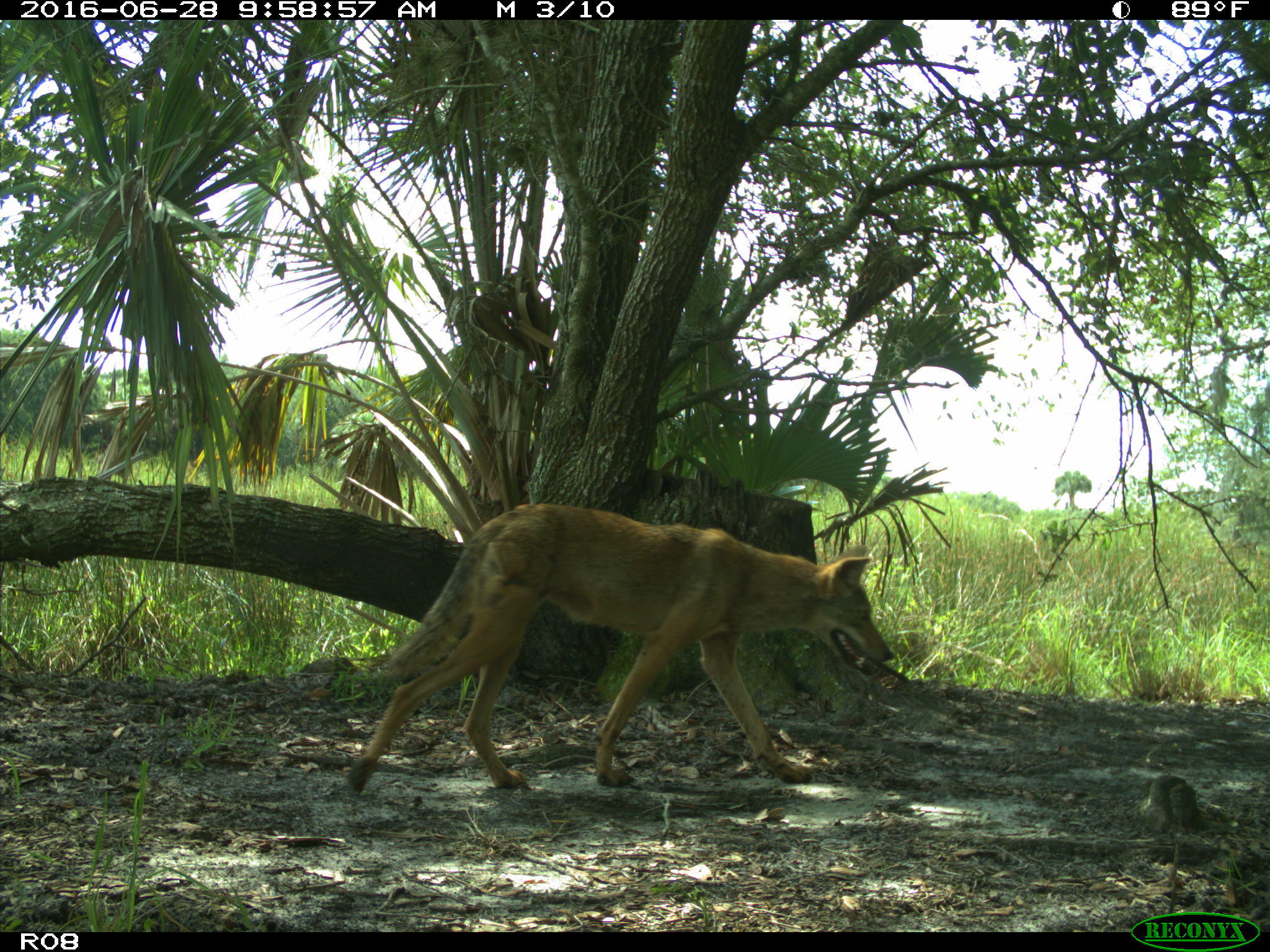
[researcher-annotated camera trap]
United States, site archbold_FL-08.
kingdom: Animalia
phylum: Chordata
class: Mammalia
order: Carnivora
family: Canidae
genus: Canis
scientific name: Canis latrans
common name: coyote